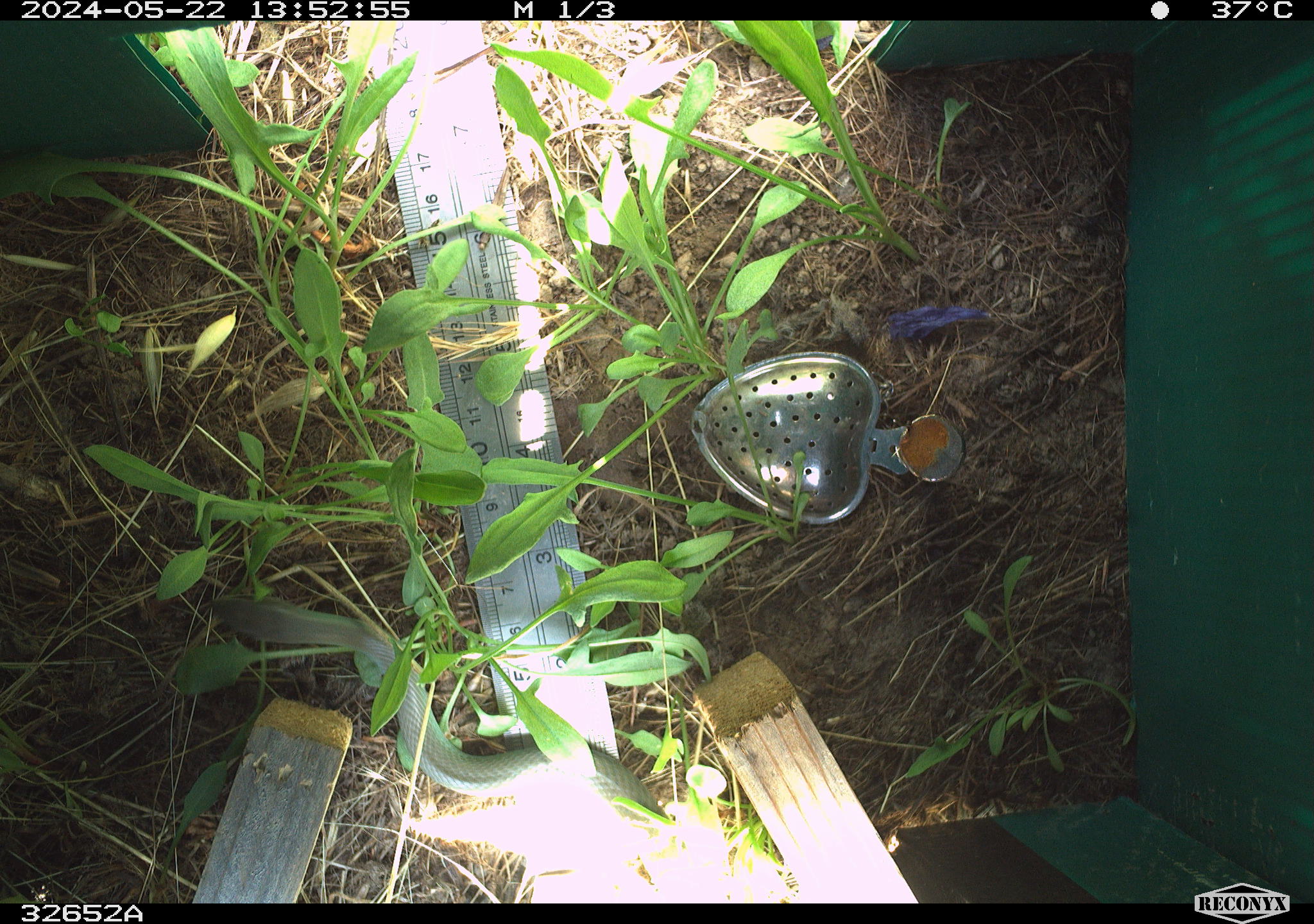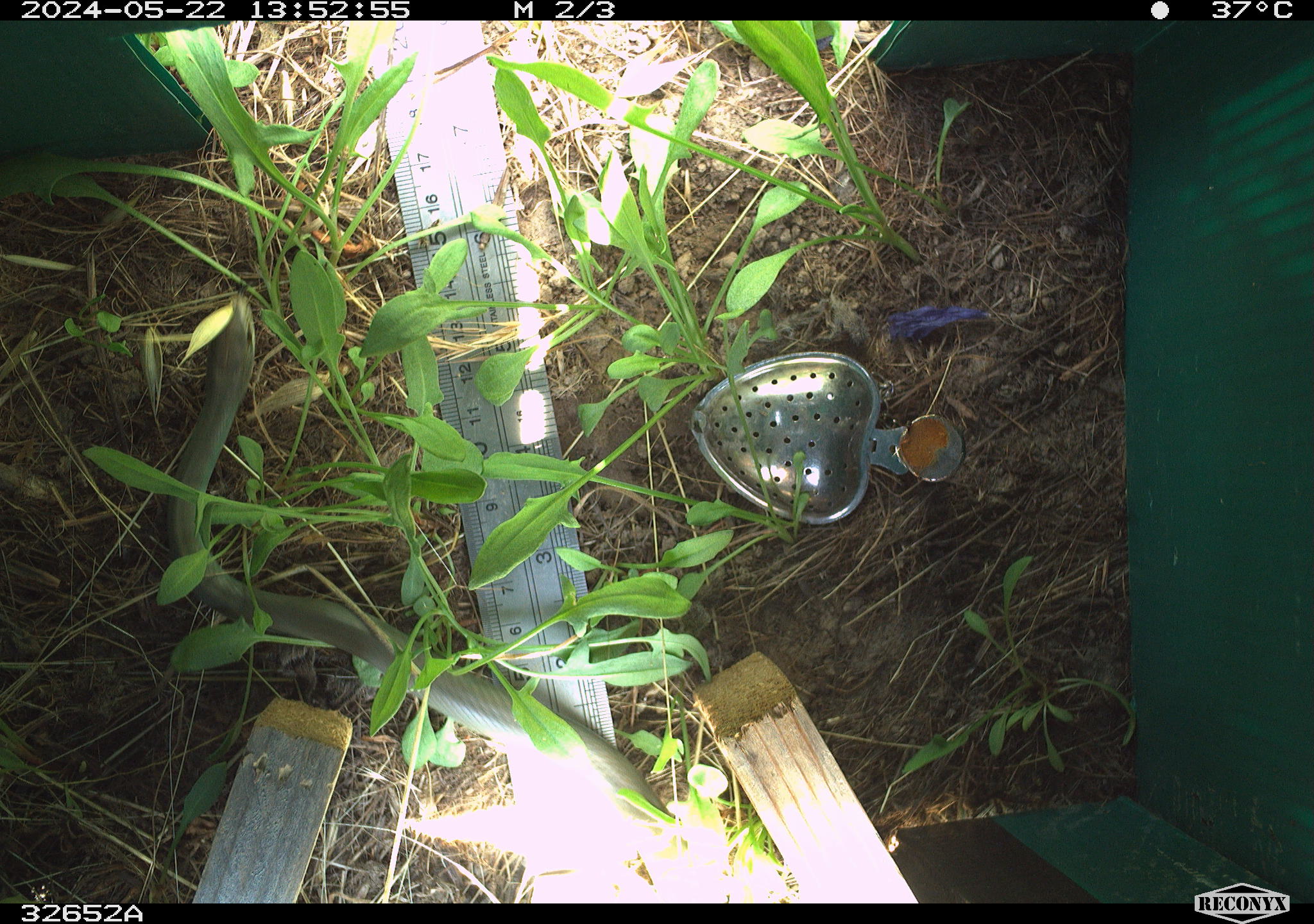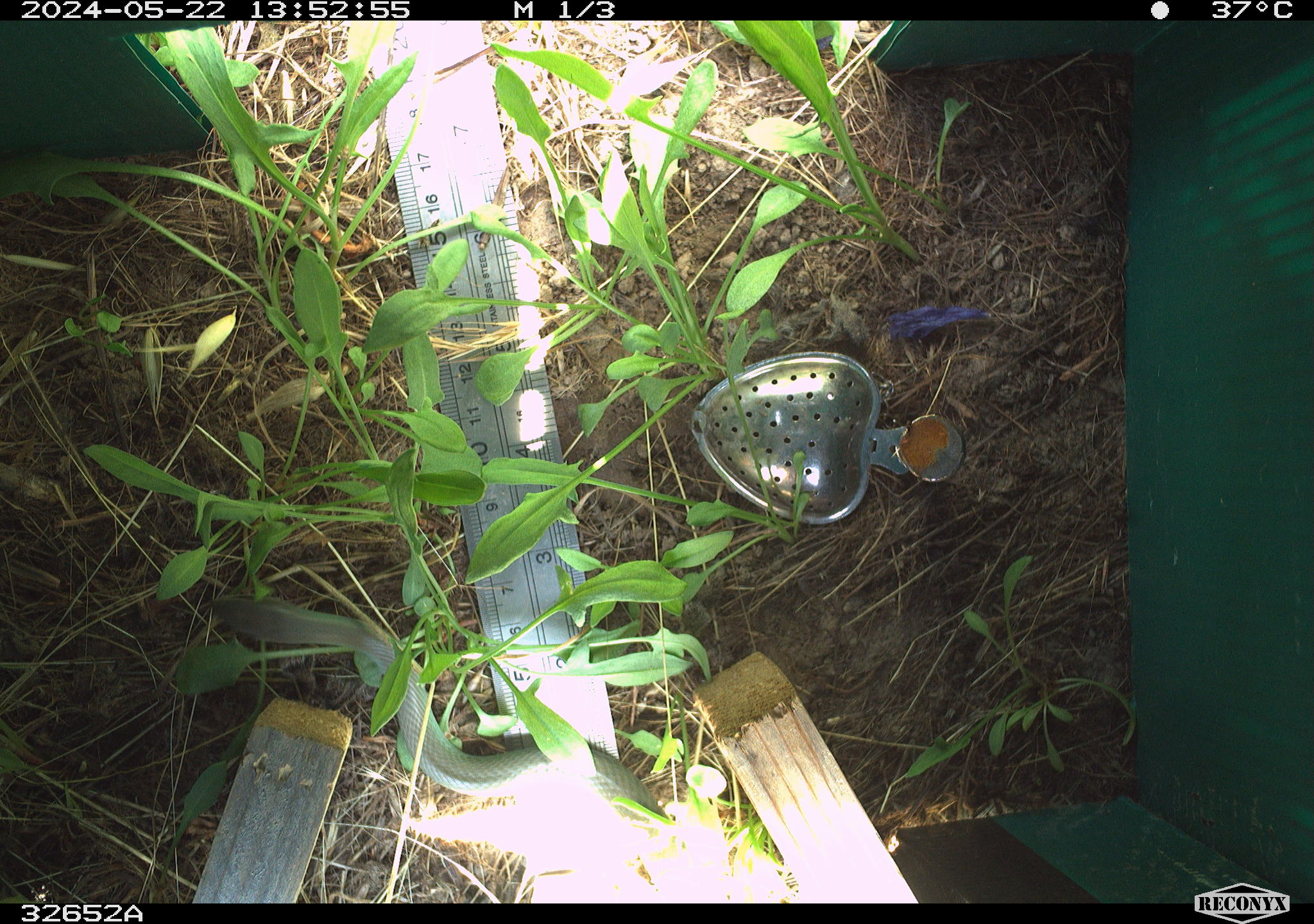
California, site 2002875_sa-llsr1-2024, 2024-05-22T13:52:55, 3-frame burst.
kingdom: Animalia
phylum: Chordata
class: Reptilia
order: Squamata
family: Colubridae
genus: Coluber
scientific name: Coluber constrictor mormon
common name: western yellow-bellied racer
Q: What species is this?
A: Western yellow-bellied racer (Coluber constrictor mormon).